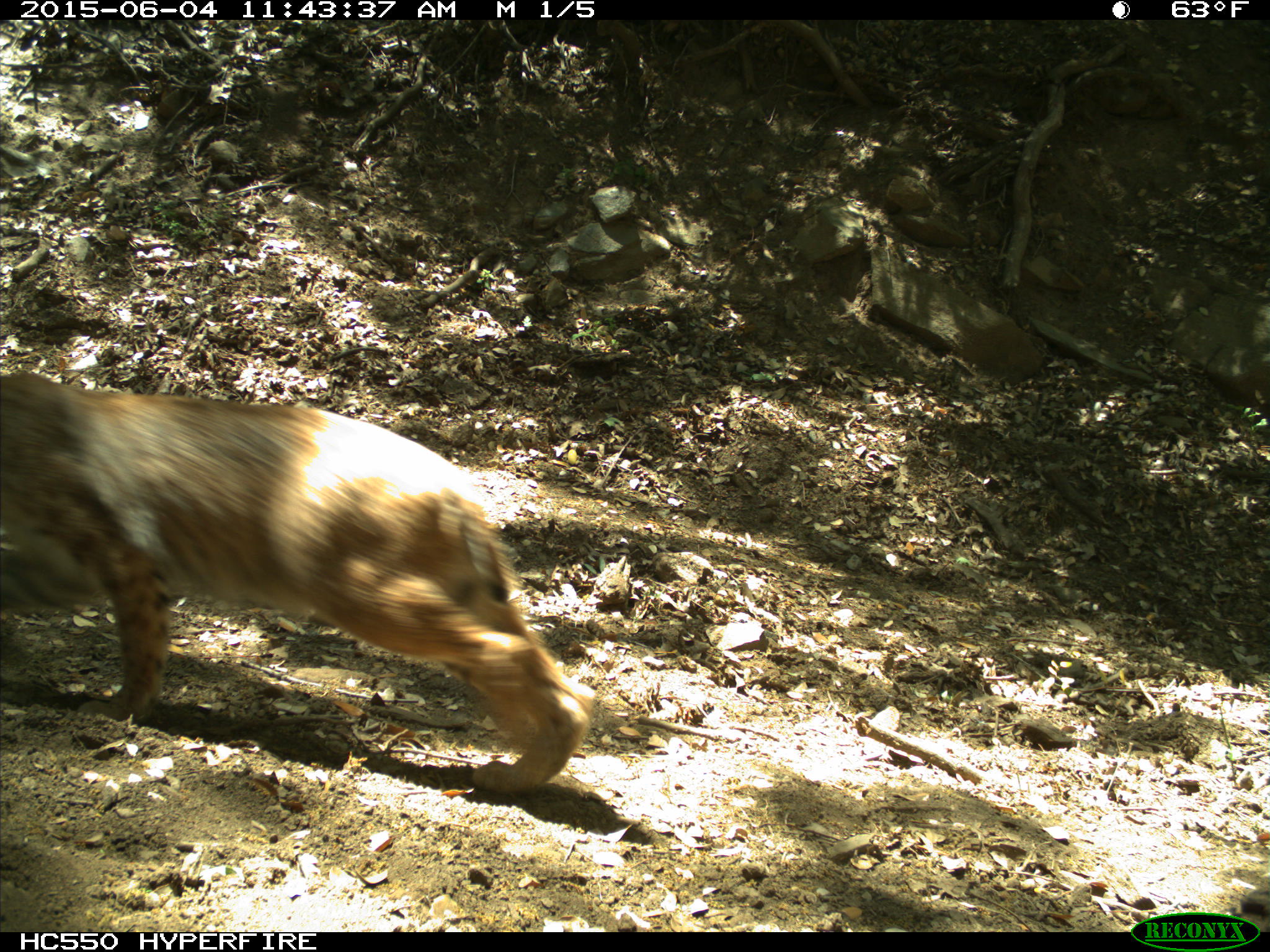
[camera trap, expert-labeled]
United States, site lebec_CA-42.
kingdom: Animalia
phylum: Chordata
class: Mammalia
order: Carnivora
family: Felidae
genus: Lynx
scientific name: Lynx rufus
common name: bobcat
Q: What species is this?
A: Lynx rufus (bobcat).